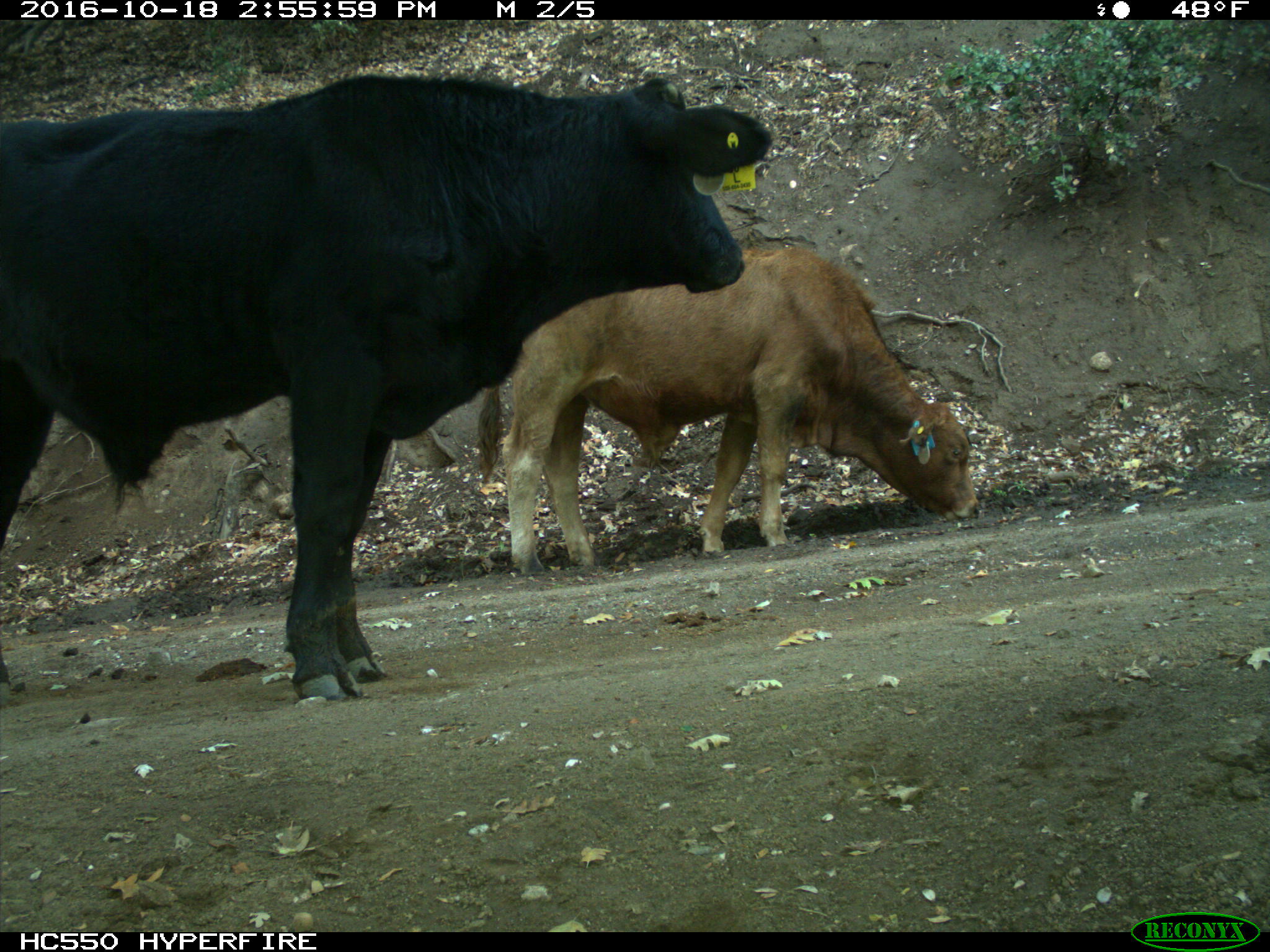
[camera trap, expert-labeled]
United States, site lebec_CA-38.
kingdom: Animalia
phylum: Chordata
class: Mammalia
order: Artiodactyla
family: Bovidae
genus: Bos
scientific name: Bos taurus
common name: domestic cow